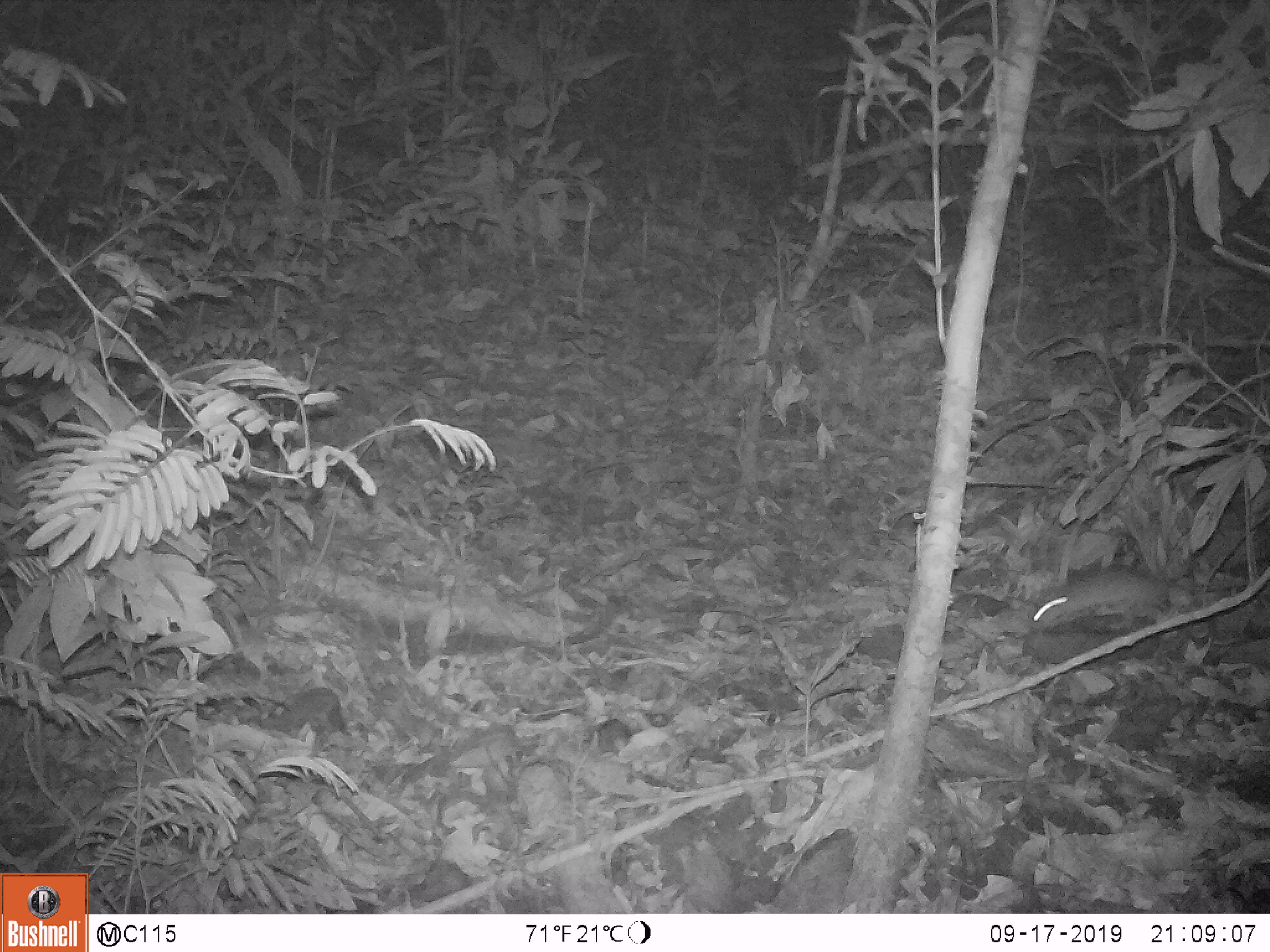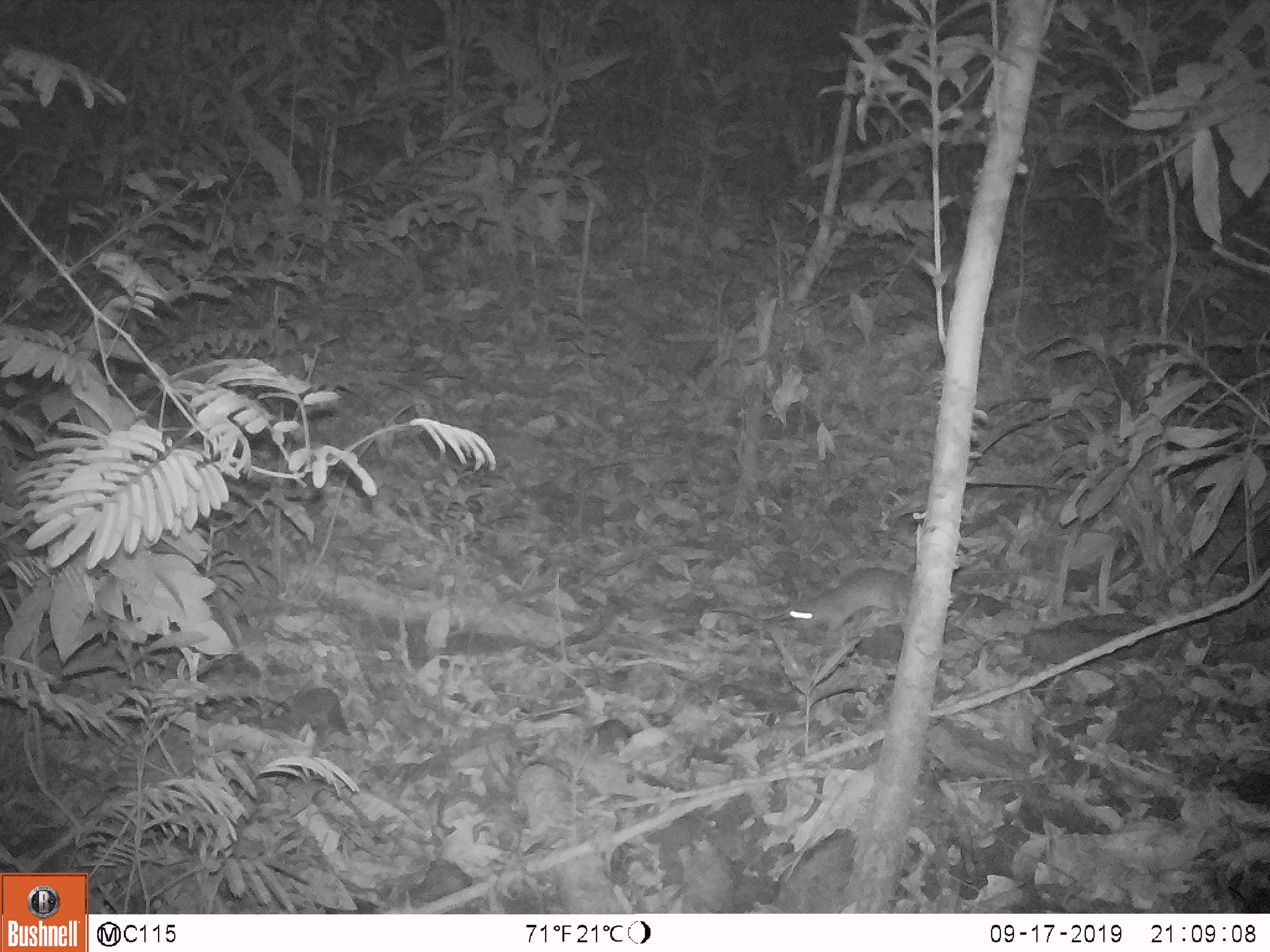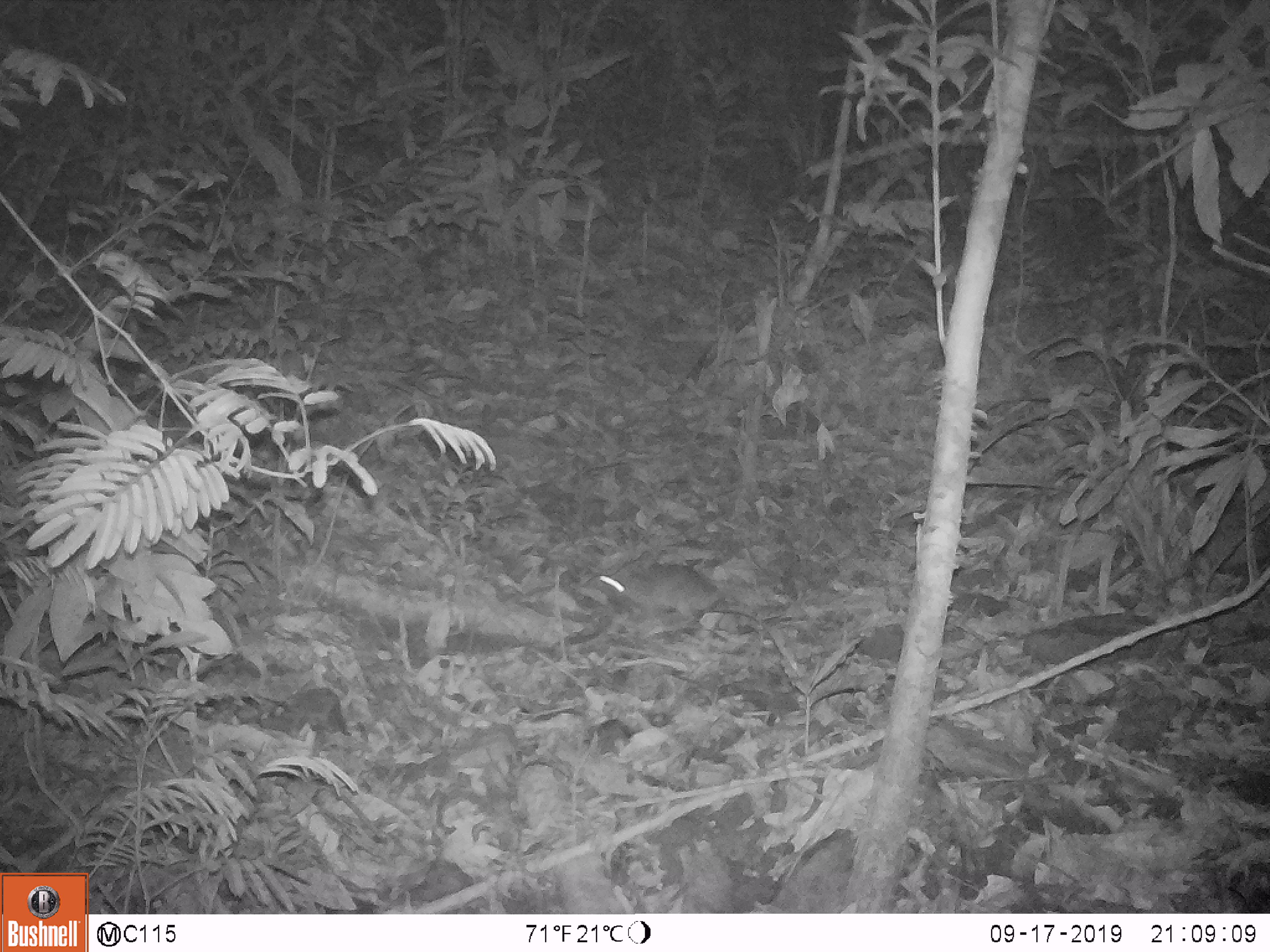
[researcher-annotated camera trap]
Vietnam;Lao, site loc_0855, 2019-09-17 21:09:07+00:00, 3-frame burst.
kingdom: Animalia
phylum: Chordata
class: Mammalia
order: Rodentia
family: Muridae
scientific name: Muridae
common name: old-world mice and rats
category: unidentified murid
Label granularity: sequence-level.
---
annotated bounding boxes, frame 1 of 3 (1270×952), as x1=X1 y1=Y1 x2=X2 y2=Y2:
unidentified murid: x1=1026 y1=564 x2=1184 y2=633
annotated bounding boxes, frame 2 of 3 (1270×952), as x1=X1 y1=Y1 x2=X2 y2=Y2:
unidentified murid: x1=788 y1=567 x2=912 y2=634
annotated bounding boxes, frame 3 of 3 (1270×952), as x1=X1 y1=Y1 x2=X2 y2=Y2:
unidentified murid: x1=576 y1=559 x2=787 y2=656